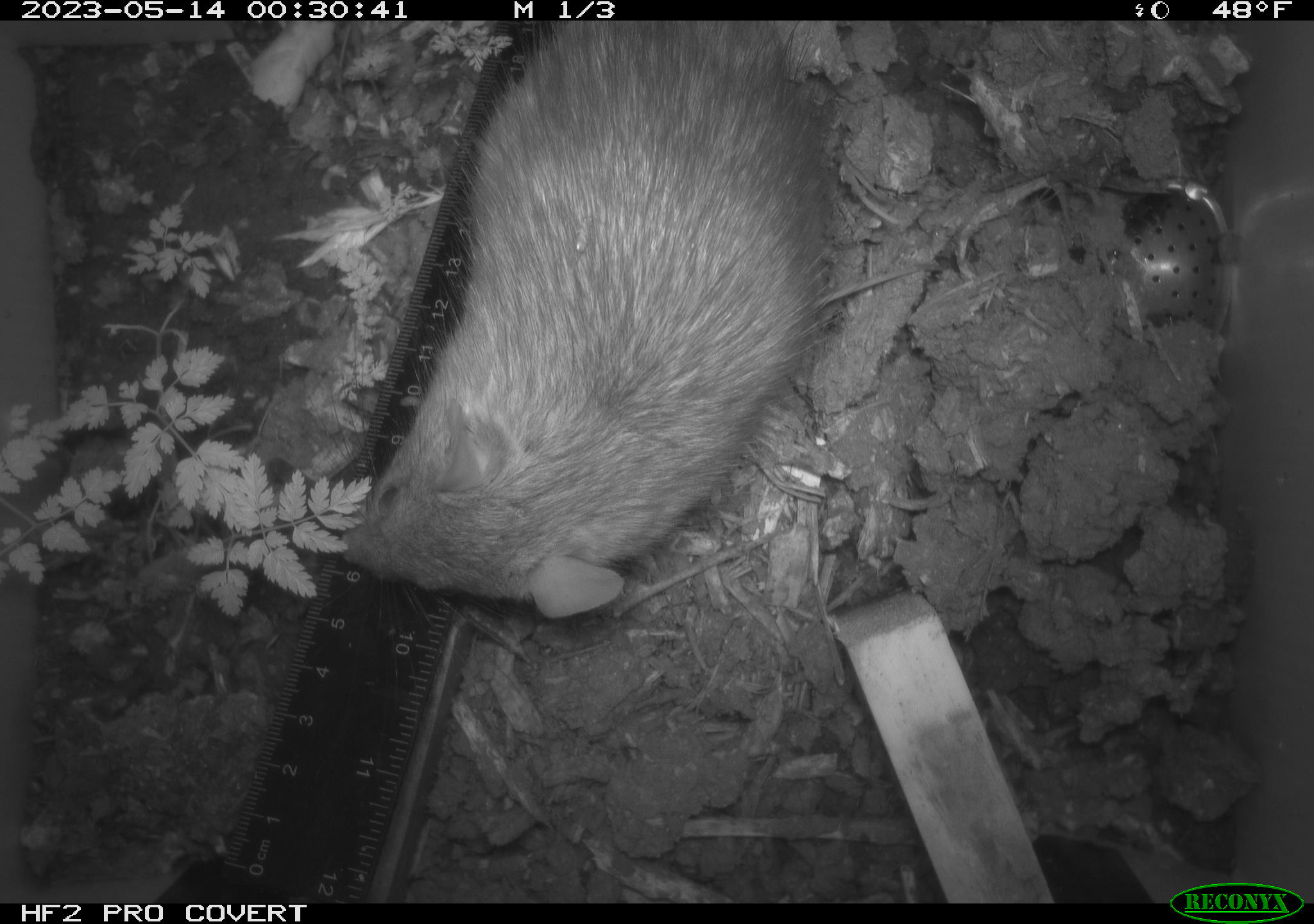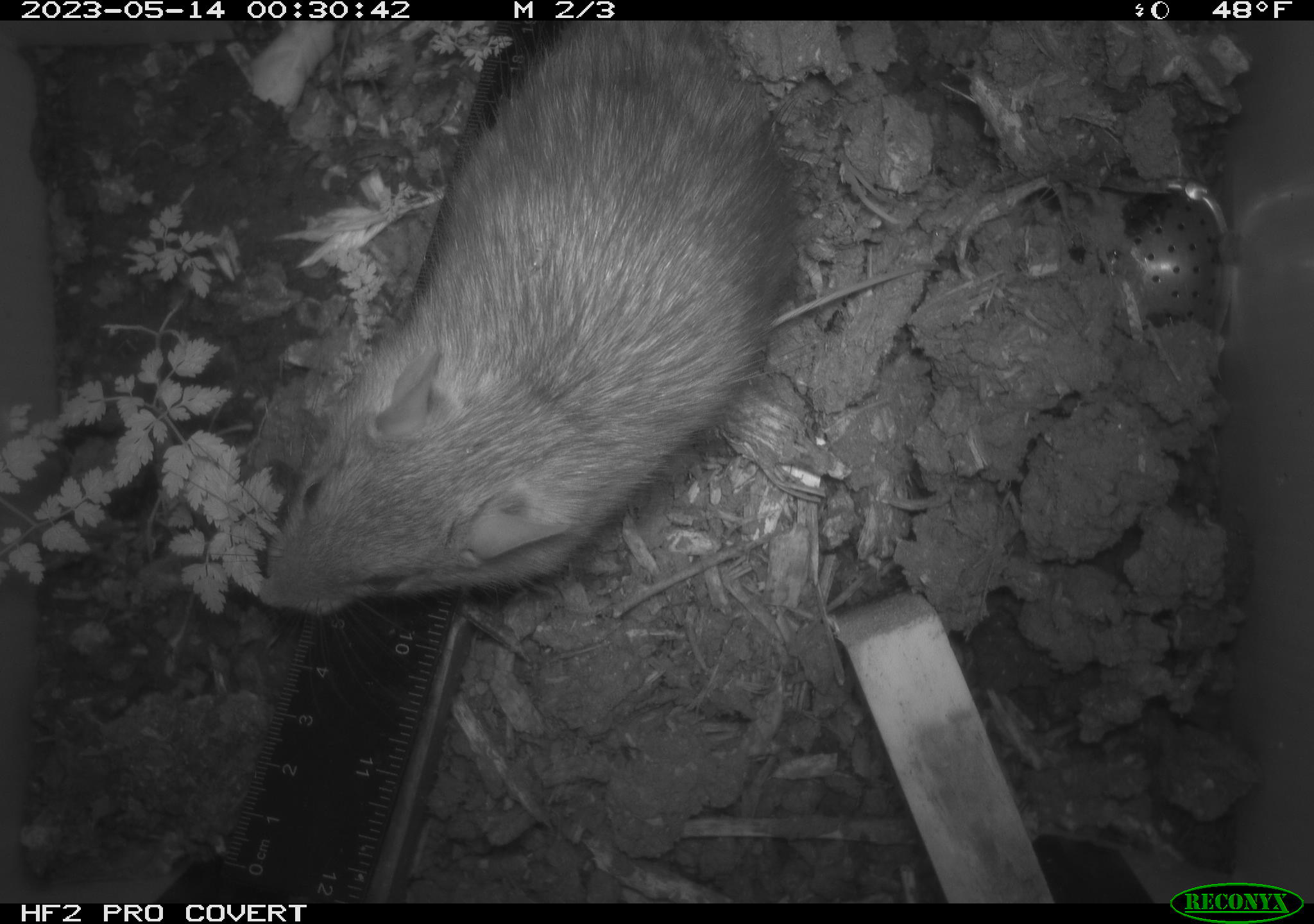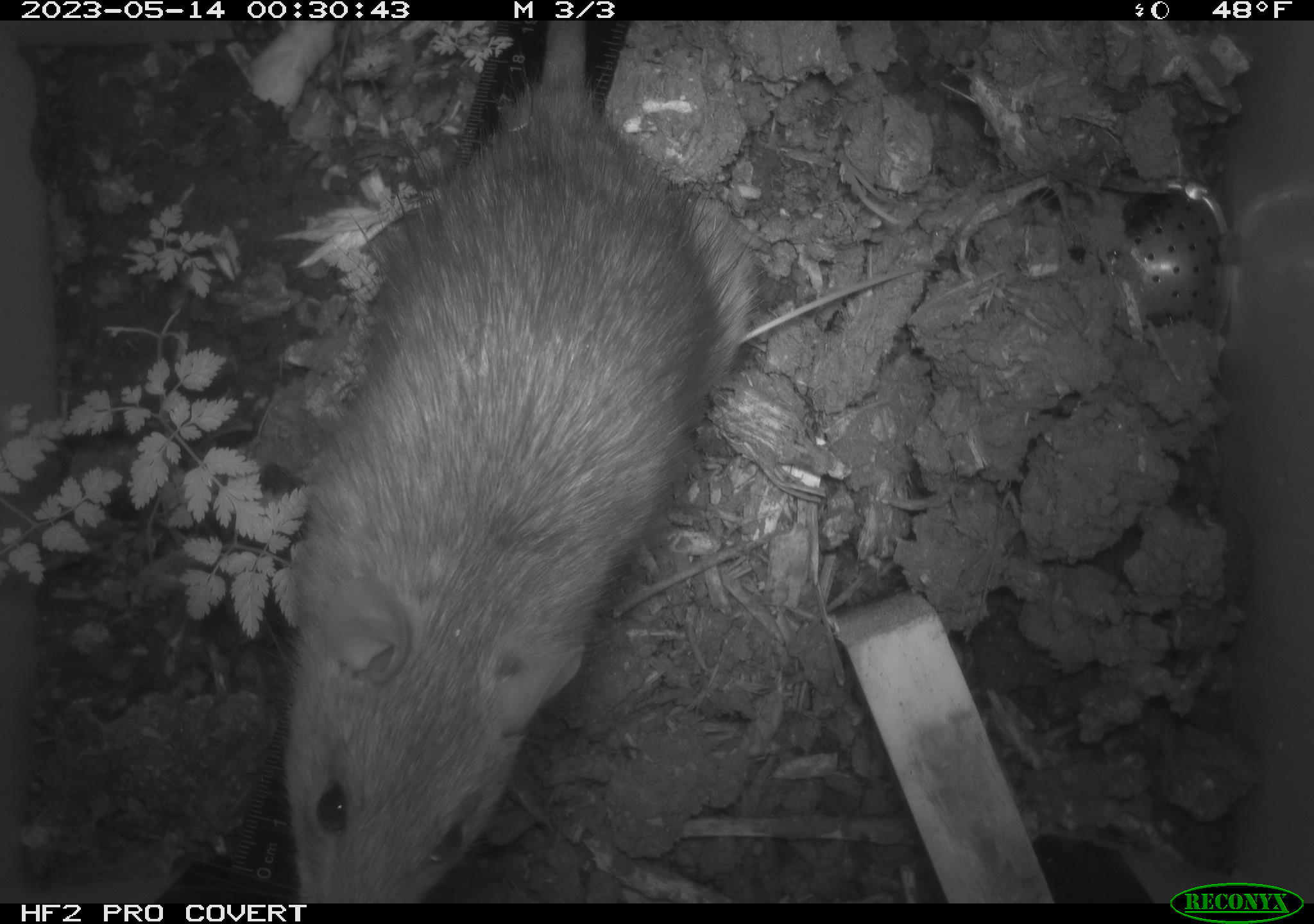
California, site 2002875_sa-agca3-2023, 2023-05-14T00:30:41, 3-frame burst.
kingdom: Animalia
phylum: Chordata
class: Mammalia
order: Rodentia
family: Muridae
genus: Rattus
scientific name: Rattus rattus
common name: house rat